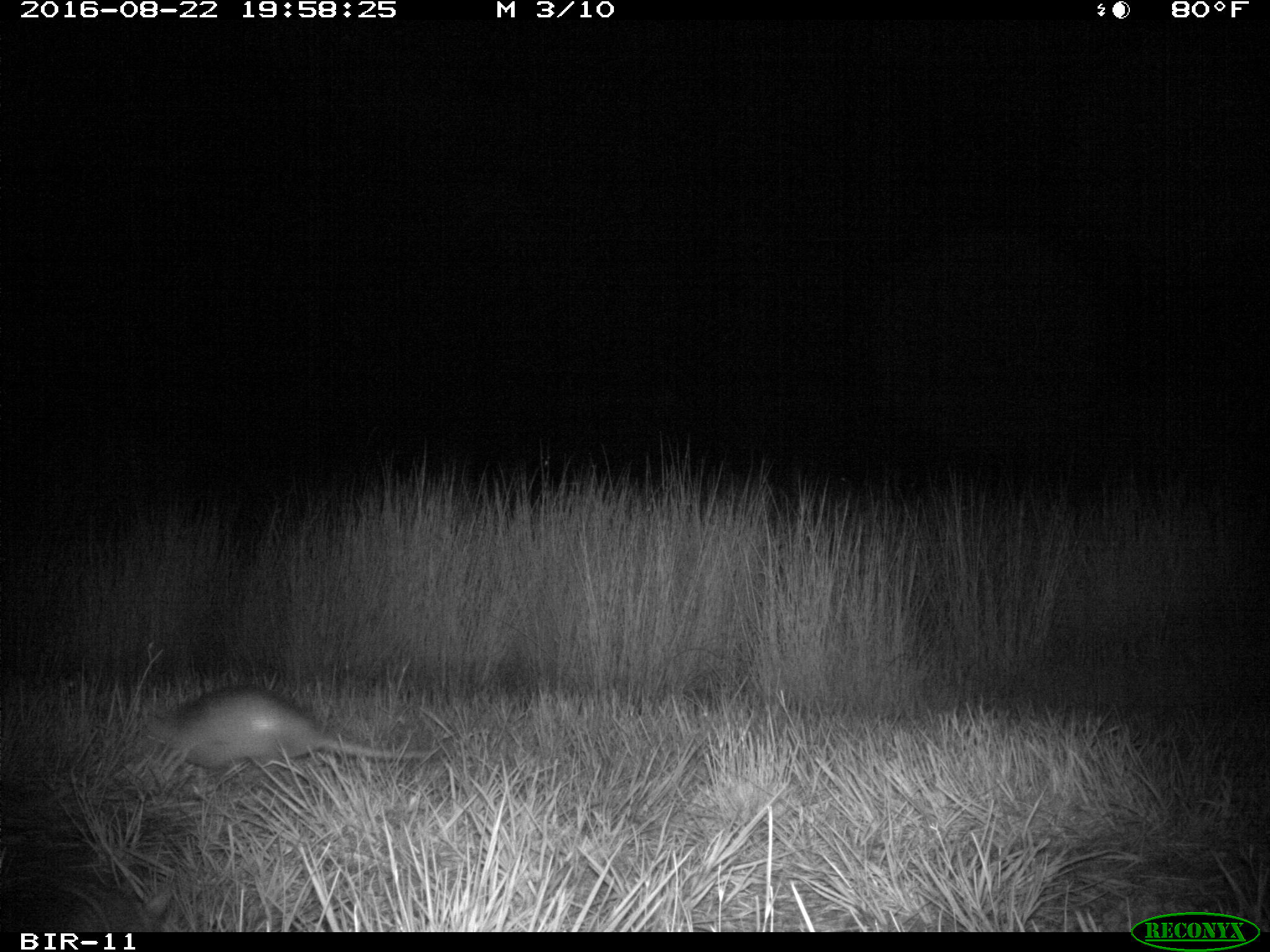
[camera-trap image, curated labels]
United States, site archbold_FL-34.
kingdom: Animalia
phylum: Chordata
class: Mammalia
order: Cingulata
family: Dasypodidae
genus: Dasypus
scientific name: Dasypus novemcinctus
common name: nine-banded armadillo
Dasypus novemcinctus (nine-banded armadillo).